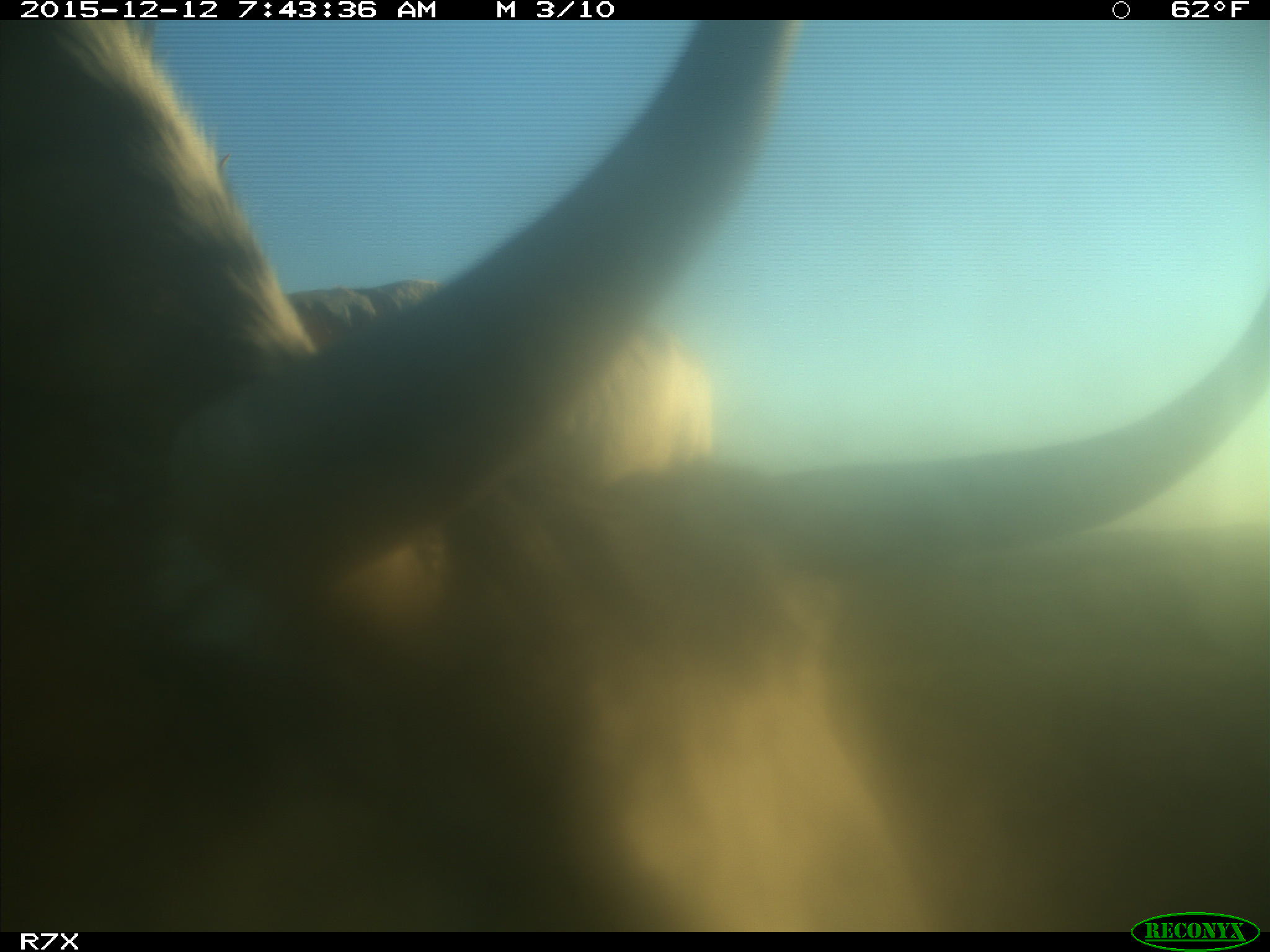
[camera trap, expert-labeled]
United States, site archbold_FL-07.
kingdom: Animalia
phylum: Chordata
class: Mammalia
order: Artiodactyla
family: Bovidae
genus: Bos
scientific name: Bos taurus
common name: domestic cow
Bos taurus (domestic cow).